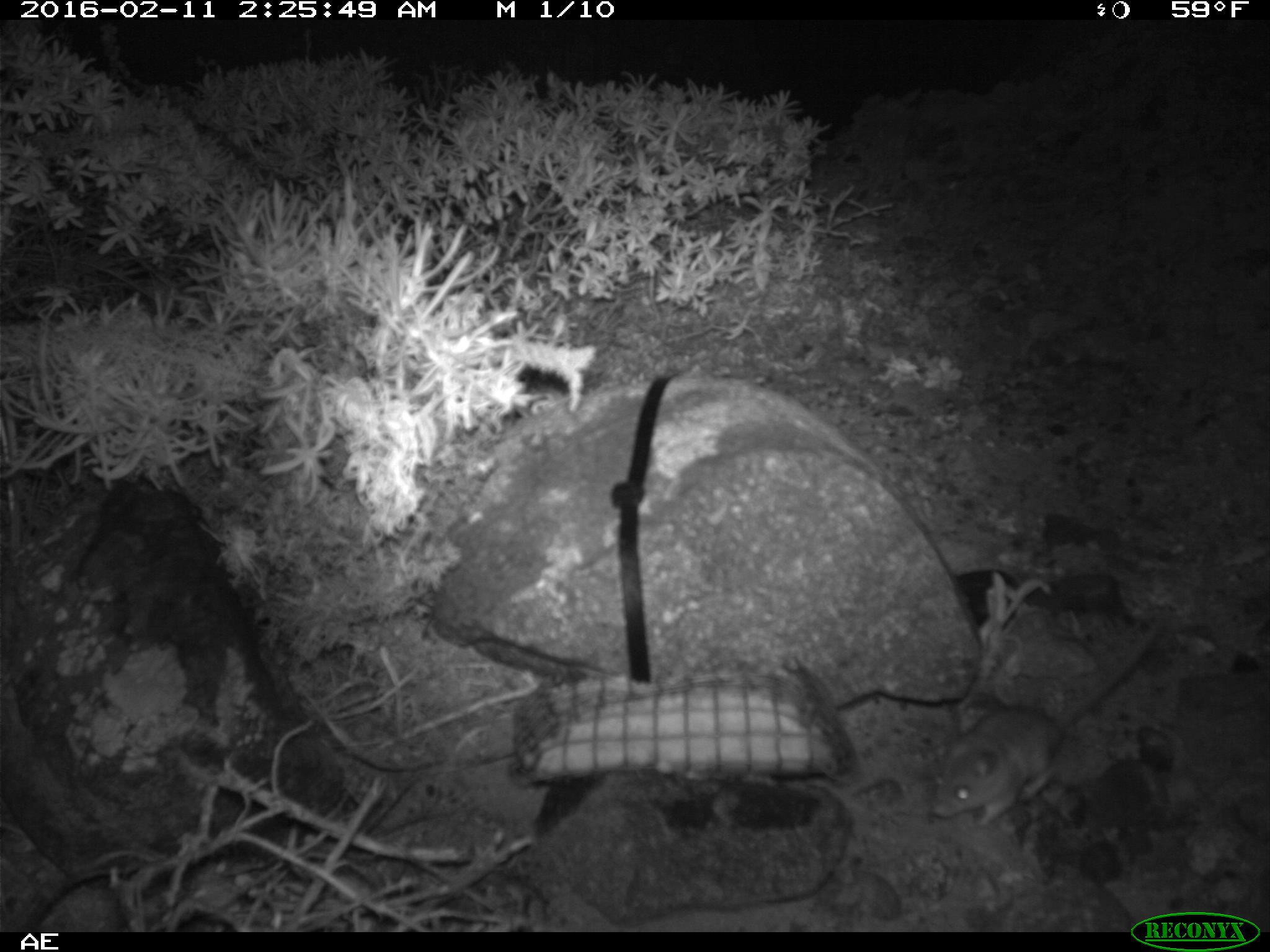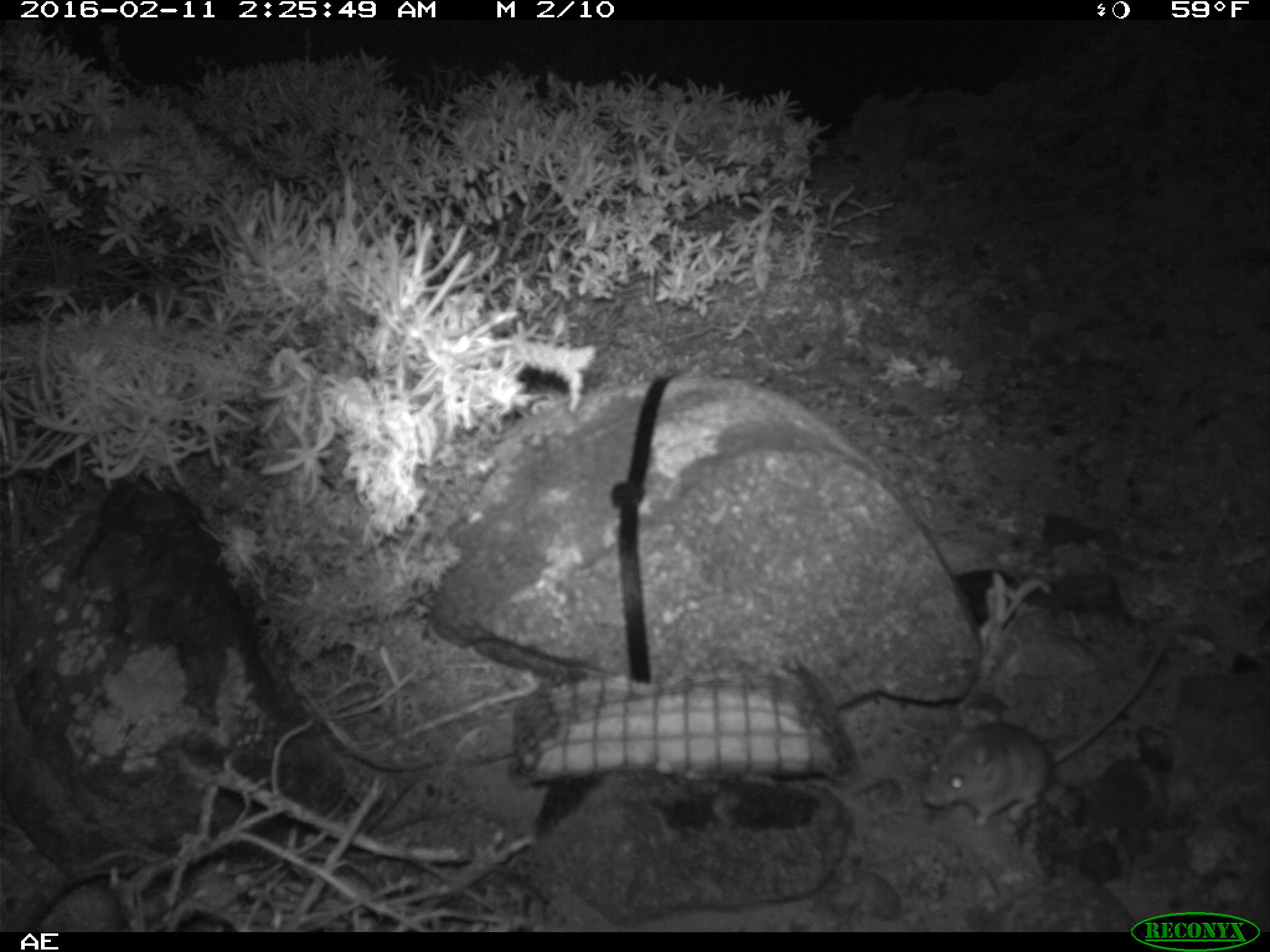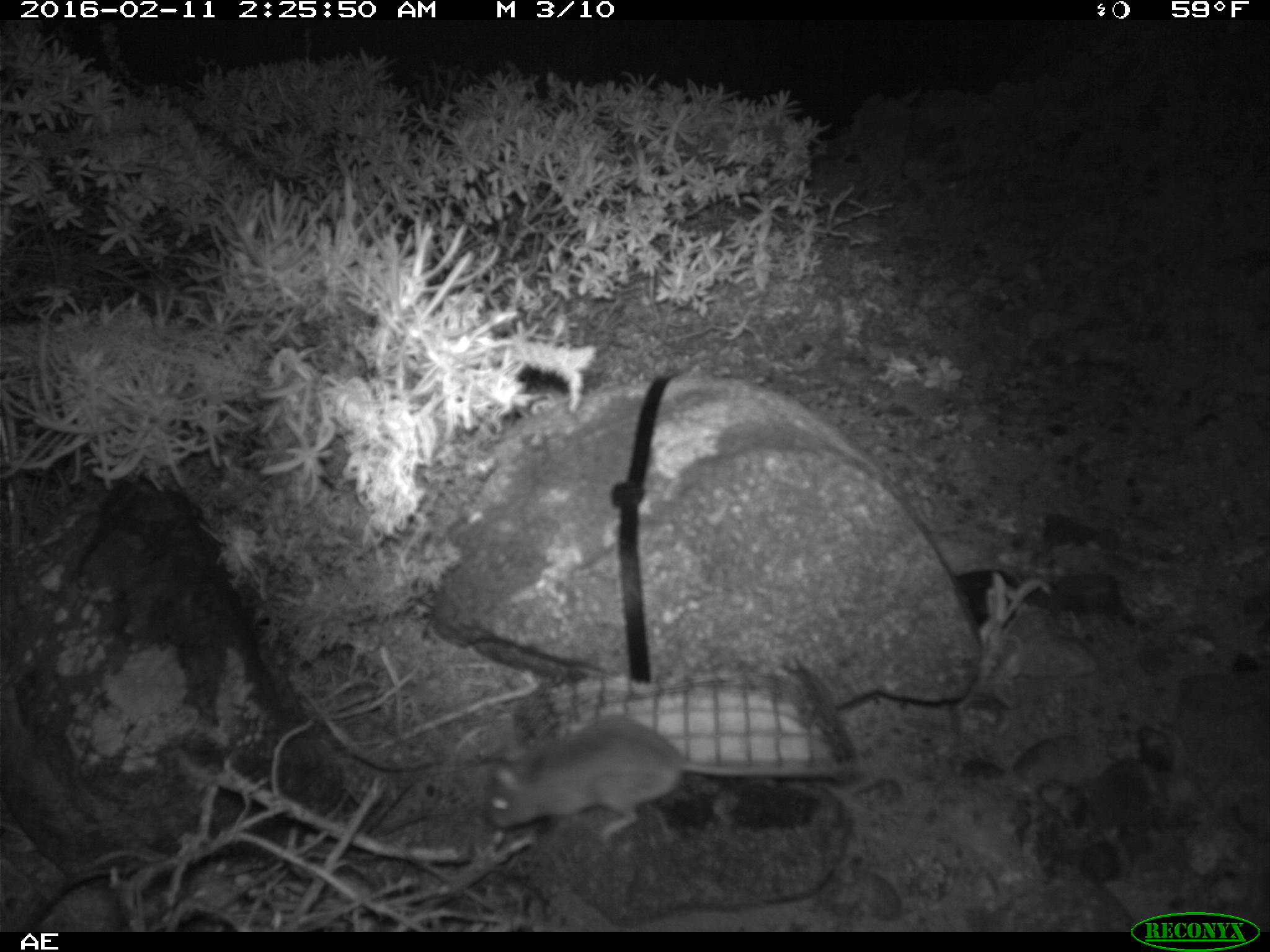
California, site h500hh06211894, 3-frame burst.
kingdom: Animalia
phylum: Chordata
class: Mammalia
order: Rodentia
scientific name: Rodentia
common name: rodent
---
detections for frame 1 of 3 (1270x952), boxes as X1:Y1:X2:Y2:
rodent: 930:617:1163:822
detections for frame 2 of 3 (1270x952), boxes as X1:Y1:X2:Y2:
rodent: 918:643:1165:832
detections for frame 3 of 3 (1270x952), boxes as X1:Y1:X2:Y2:
rodent: 483:713:863:847